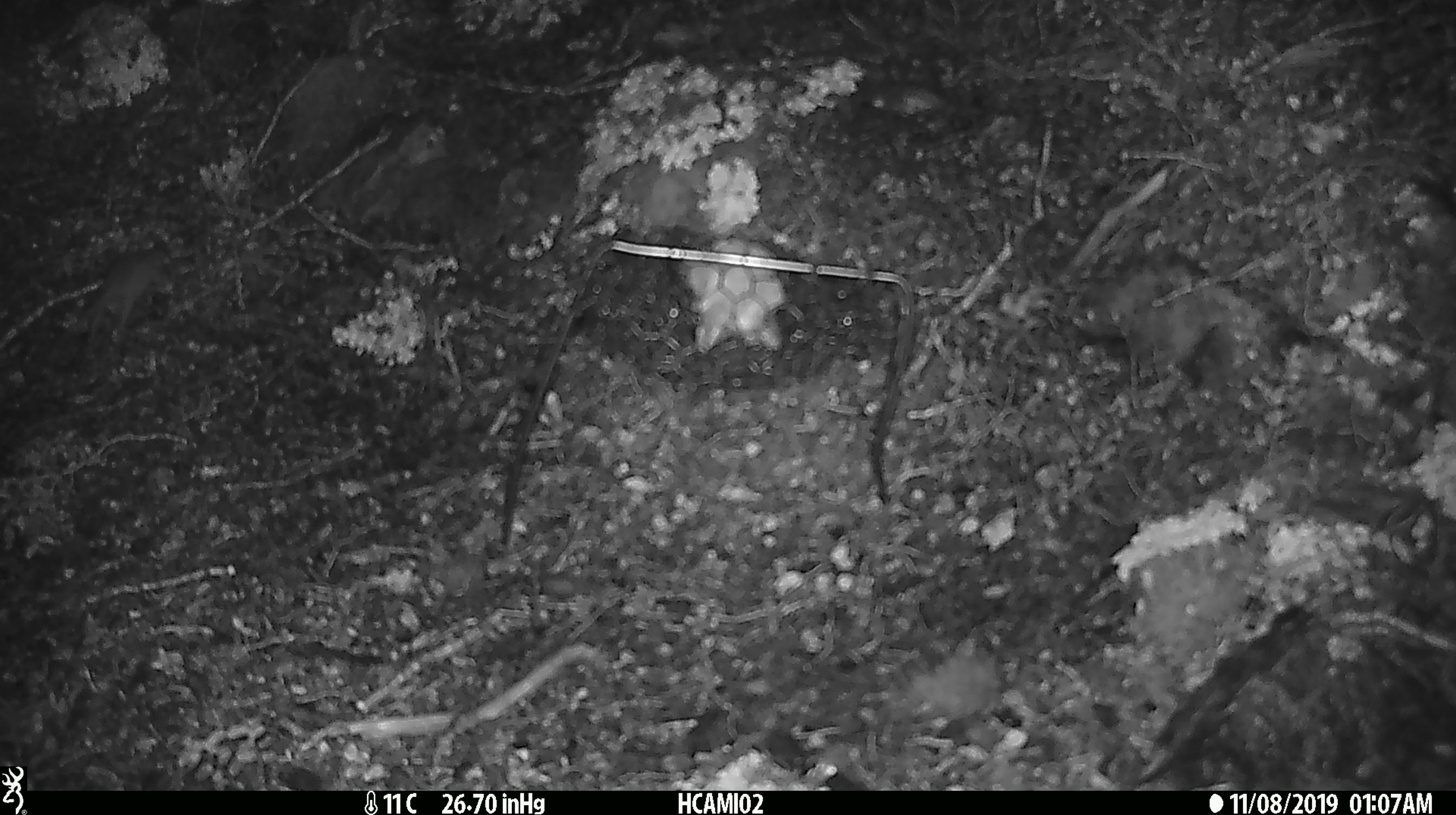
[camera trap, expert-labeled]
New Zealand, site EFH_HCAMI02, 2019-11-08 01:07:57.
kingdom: Animalia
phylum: Chordata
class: Mammalia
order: Rodentia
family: Muridae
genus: Mus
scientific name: Mus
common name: mouse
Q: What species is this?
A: Mouse (Mus).